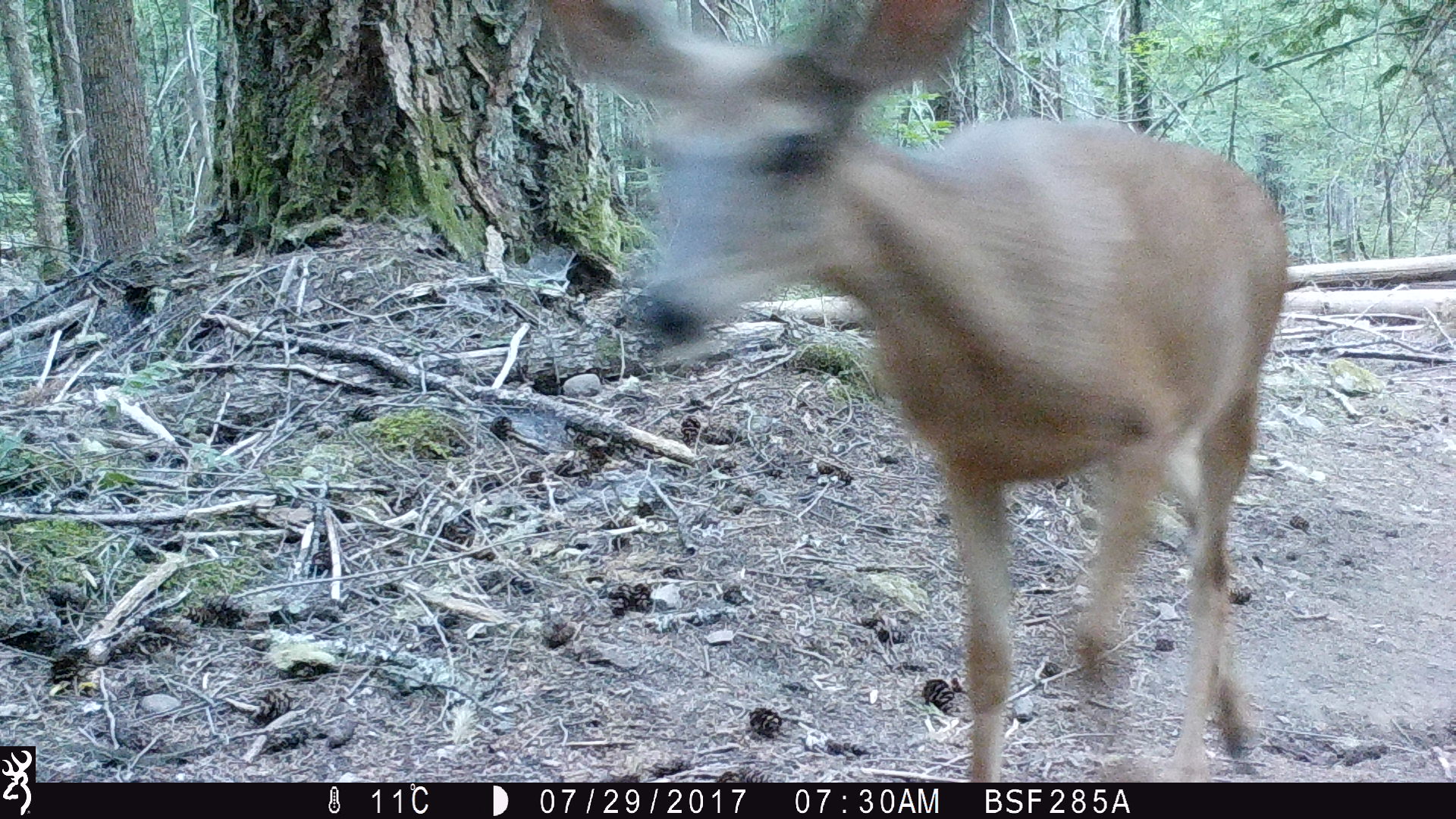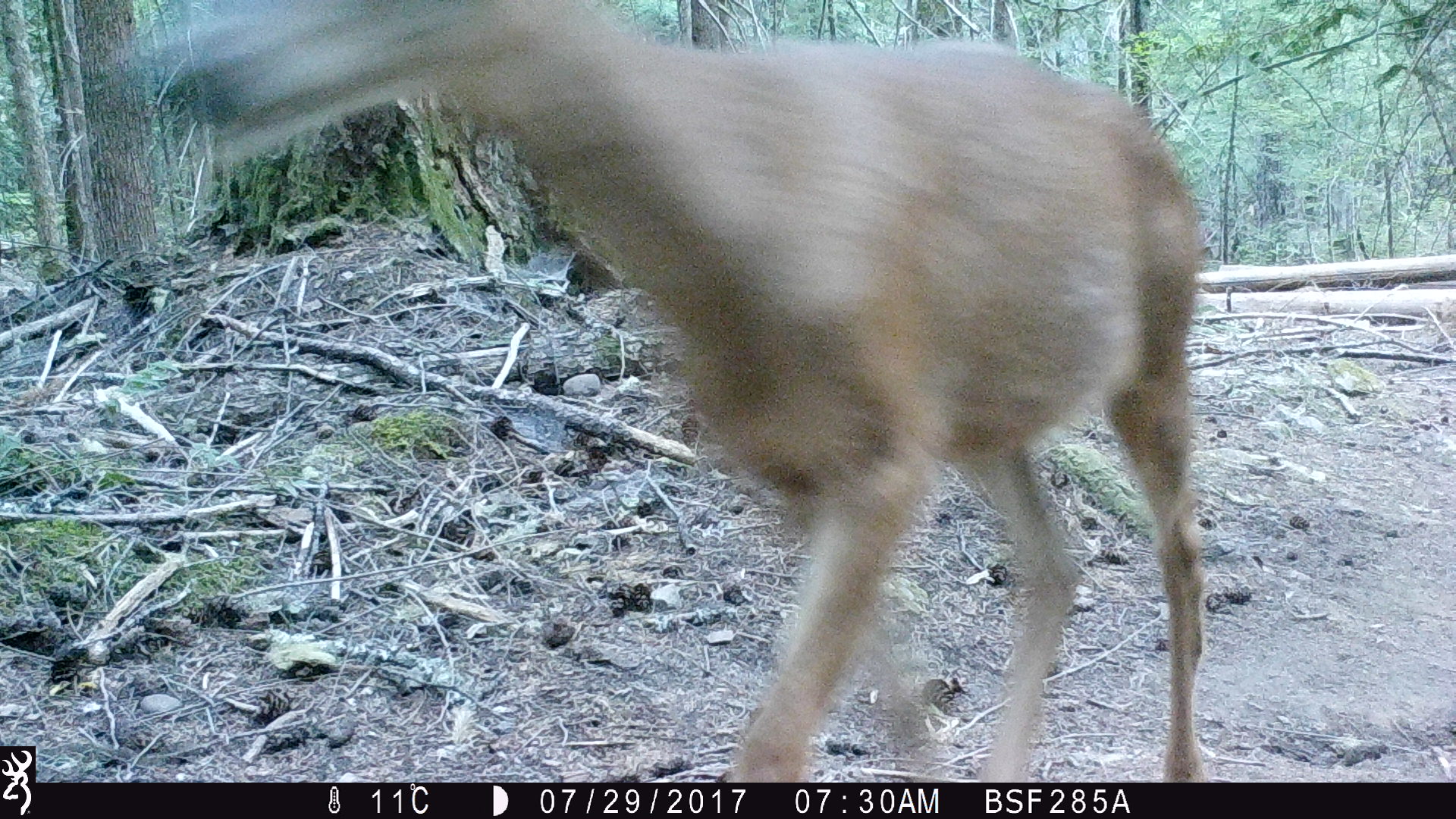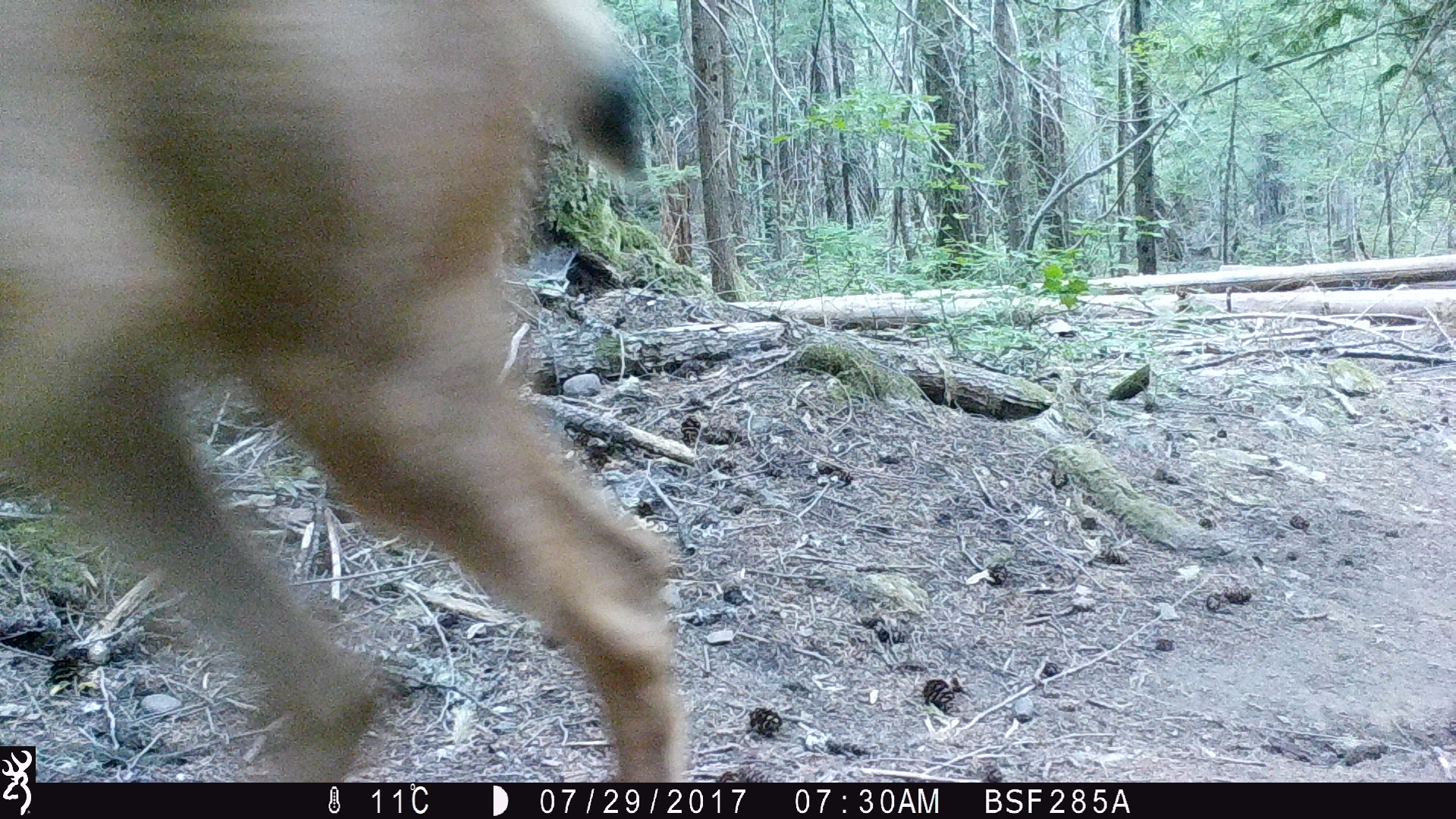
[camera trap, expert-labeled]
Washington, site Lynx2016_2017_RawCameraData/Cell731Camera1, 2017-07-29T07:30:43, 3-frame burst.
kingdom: Animalia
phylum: Chordata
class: Mammalia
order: Artiodactyla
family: Cervidae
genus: Odocoileus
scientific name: Odocoileus hemionus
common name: mule deer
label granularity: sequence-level